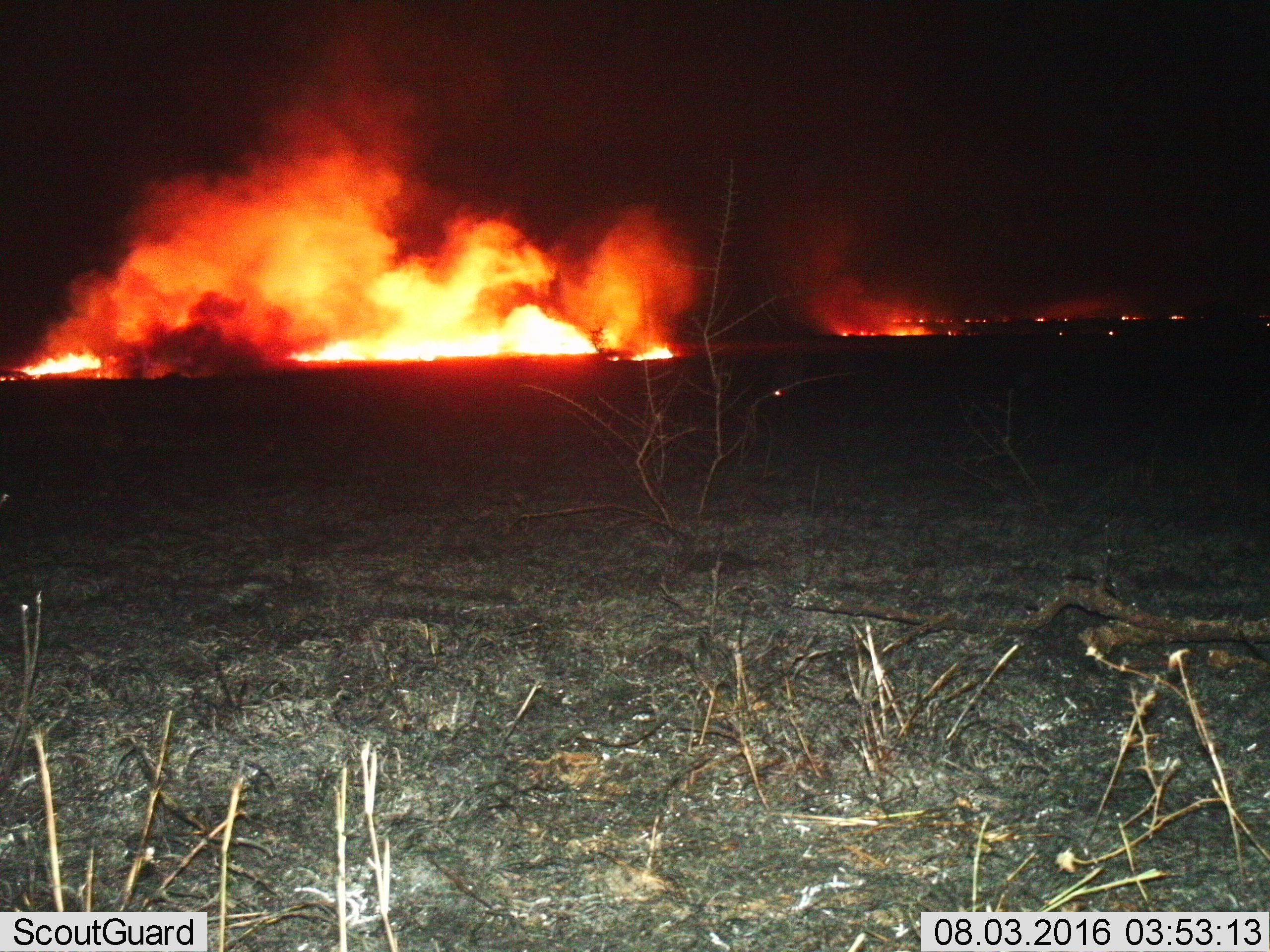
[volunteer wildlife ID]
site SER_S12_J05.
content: unidentified animal